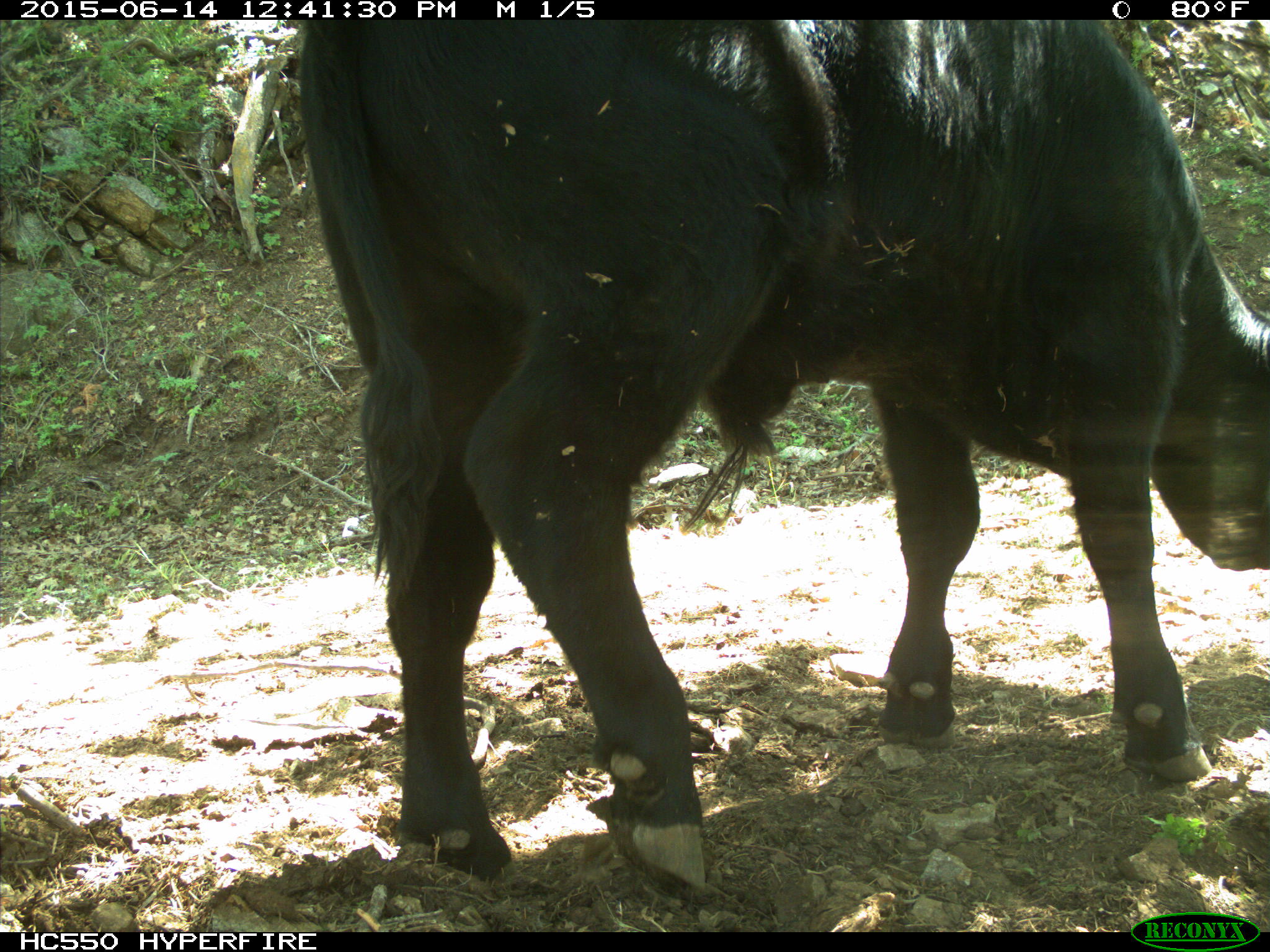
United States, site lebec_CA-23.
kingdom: Animalia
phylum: Chordata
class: Mammalia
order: Artiodactyla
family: Bovidae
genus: Bos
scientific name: Bos taurus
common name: domestic cow